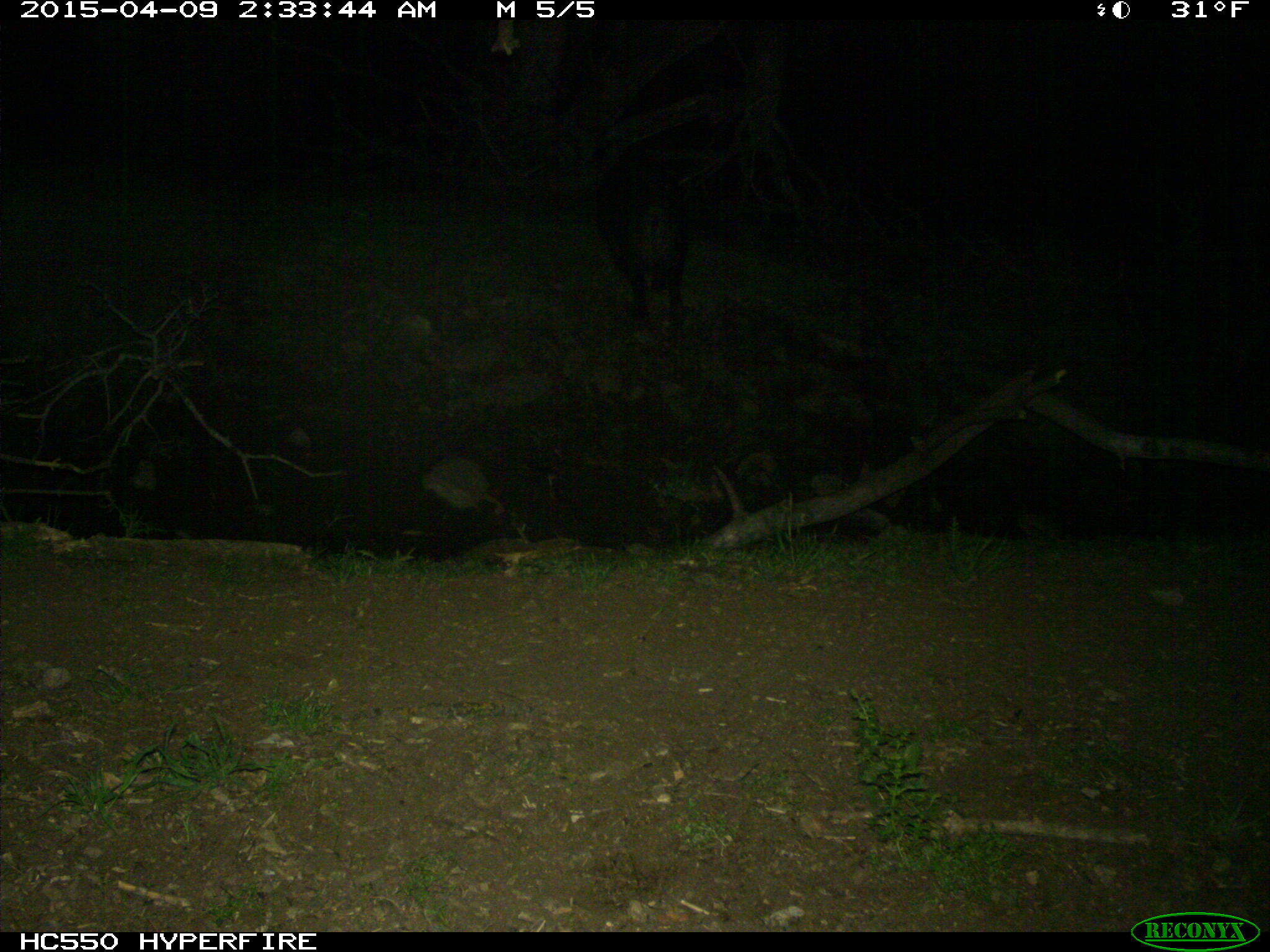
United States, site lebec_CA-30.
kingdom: Animalia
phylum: Chordata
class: Mammalia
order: Artiodactyla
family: Suidae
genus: Sus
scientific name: Sus scrofa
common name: wild boar